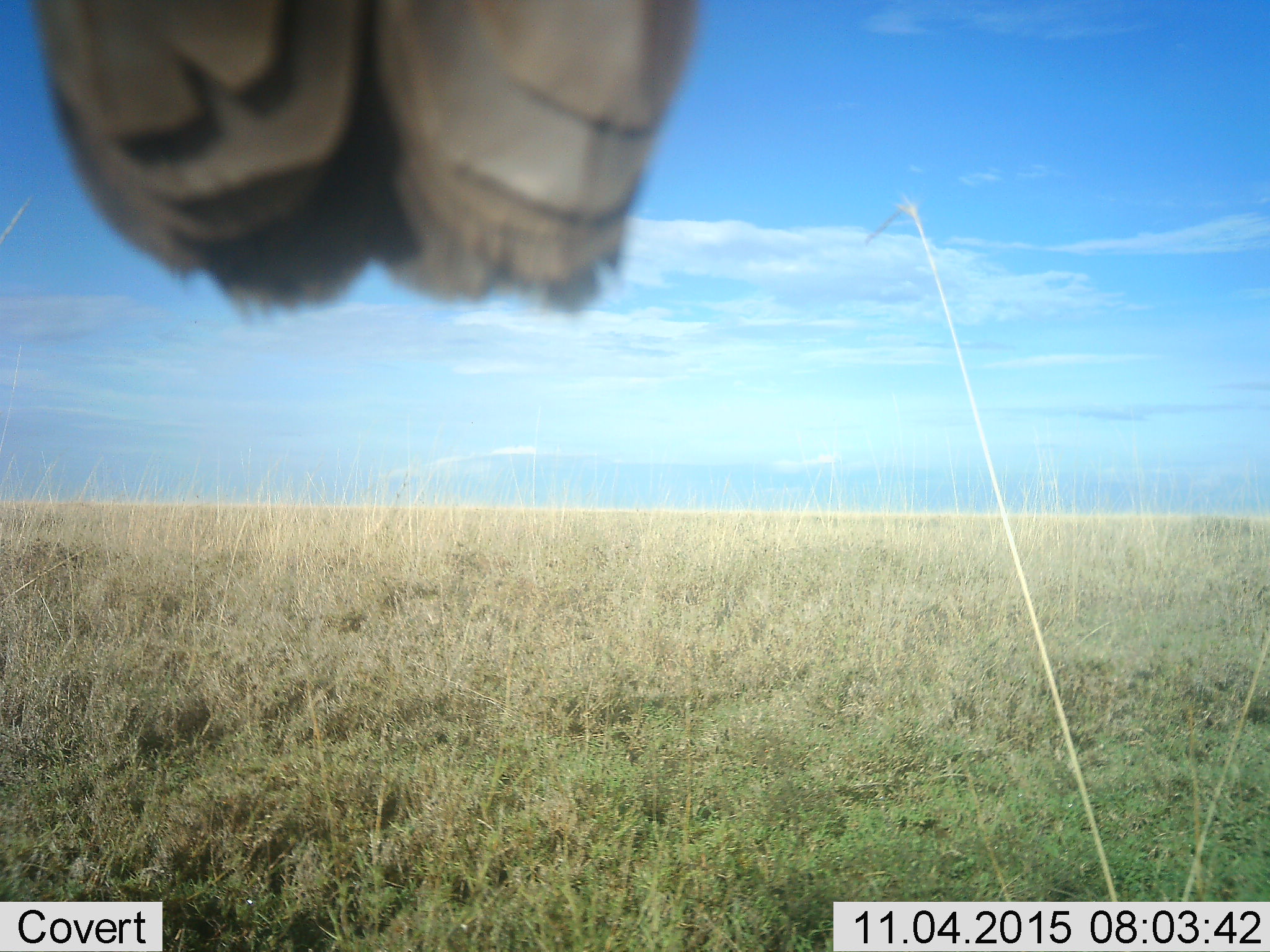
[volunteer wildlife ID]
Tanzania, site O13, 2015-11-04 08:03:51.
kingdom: Animalia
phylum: Chordata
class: Aves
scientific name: Aves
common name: bird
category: otherbird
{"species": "otherbird (bird) (Aves)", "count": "1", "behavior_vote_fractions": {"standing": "33%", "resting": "67%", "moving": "0%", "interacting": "0%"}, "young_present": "0%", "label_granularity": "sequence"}